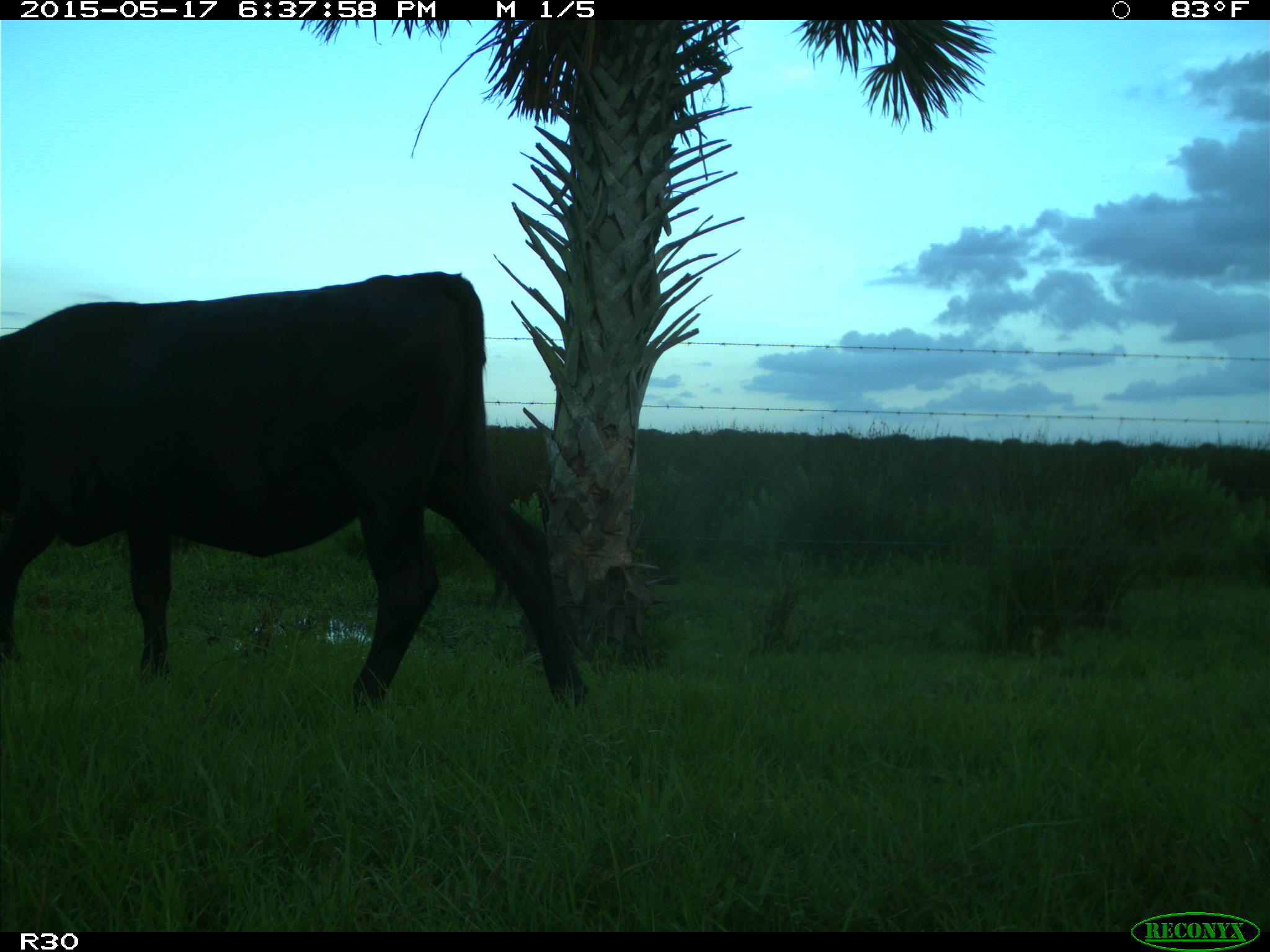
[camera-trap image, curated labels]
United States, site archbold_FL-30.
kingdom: Animalia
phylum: Chordata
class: Mammalia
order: Artiodactyla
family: Bovidae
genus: Bos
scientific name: Bos taurus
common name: domestic cow